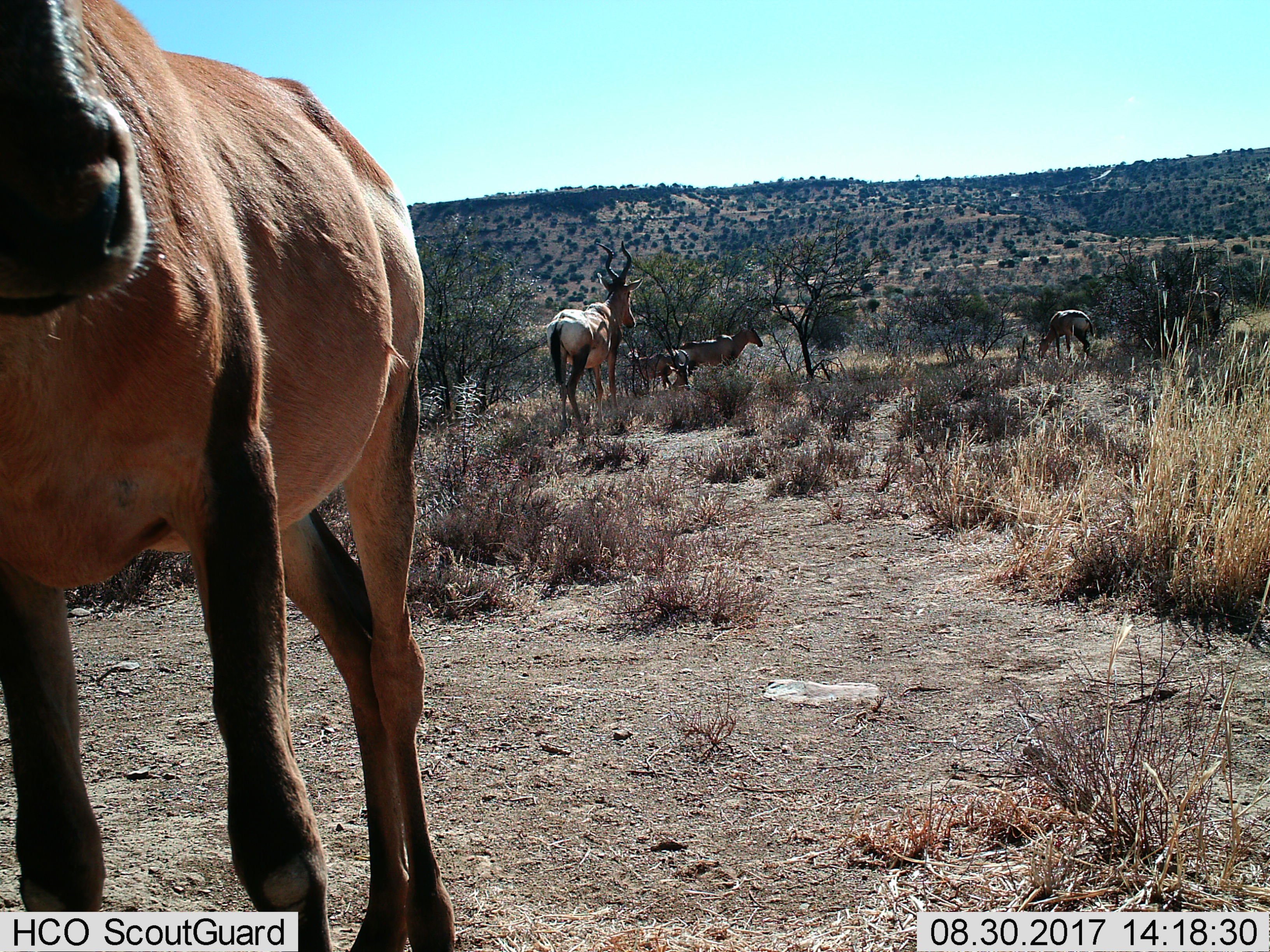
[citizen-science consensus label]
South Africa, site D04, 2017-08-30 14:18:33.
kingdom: Animalia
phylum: Chordata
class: Mammalia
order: Artiodactyla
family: Bovidae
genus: Alcelaphus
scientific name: Alcelaphus buselaphus caama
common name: red hartebeest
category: hartebeestred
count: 6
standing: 100%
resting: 50%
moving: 38%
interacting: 12%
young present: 0%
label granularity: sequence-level